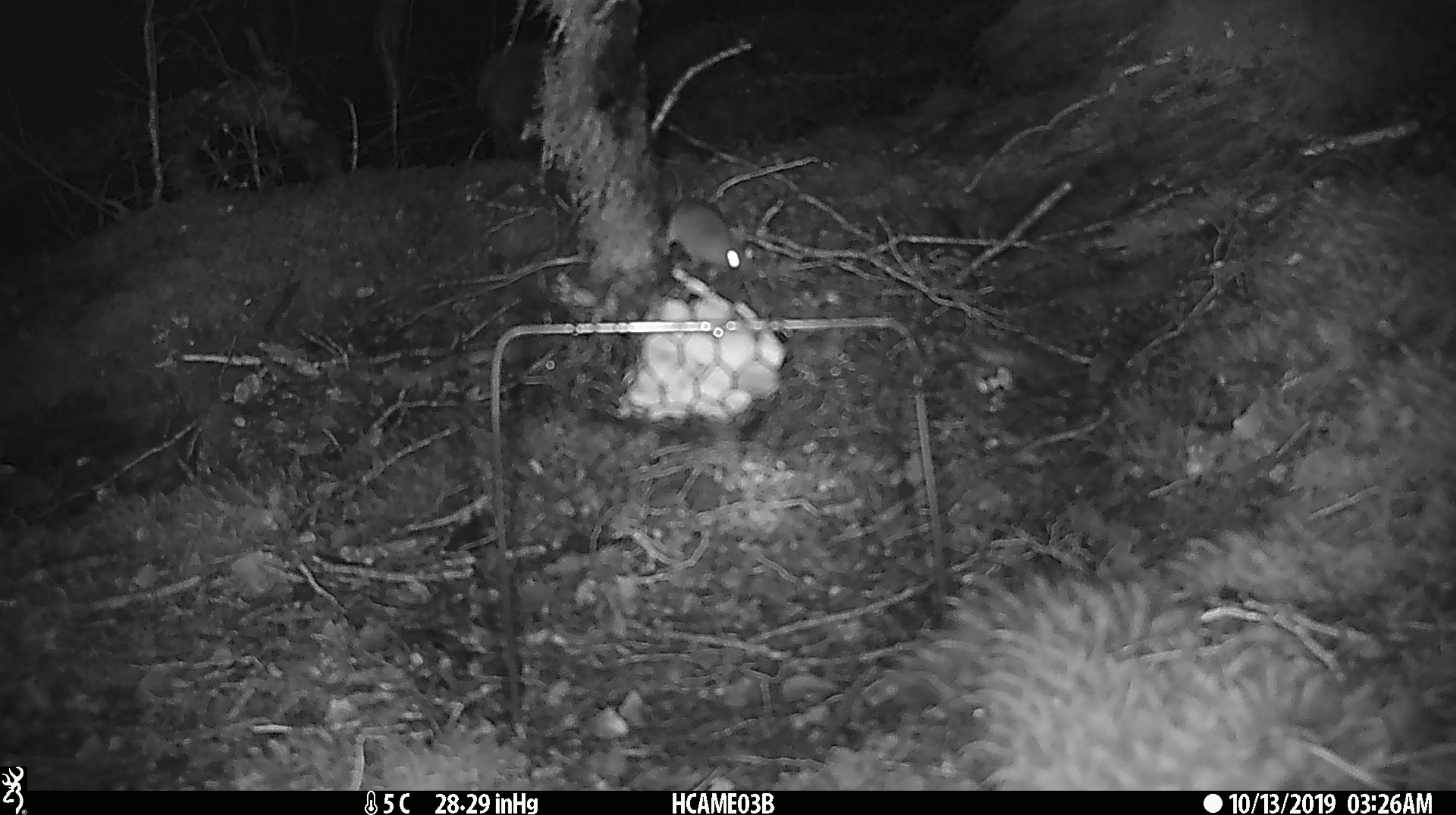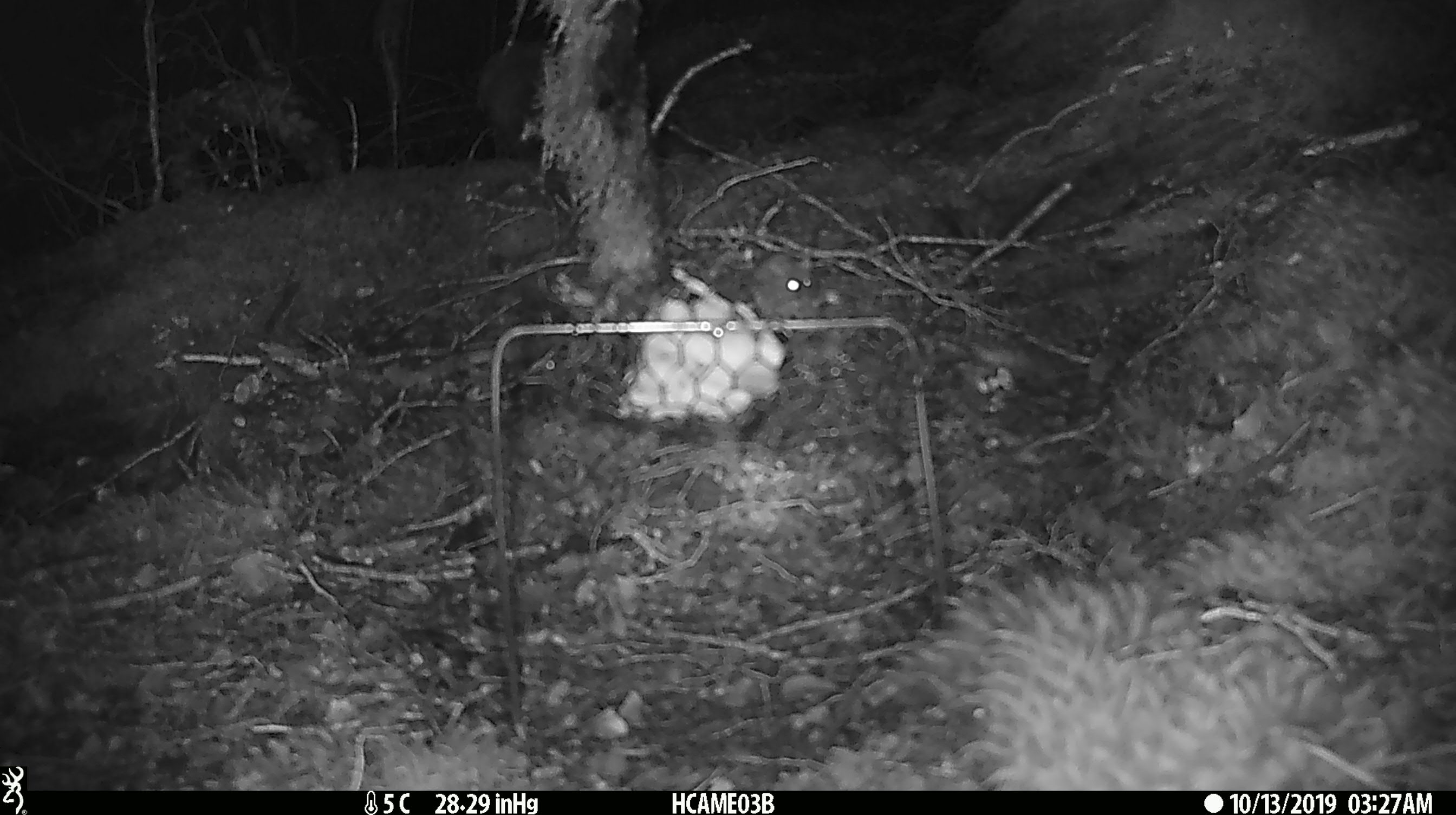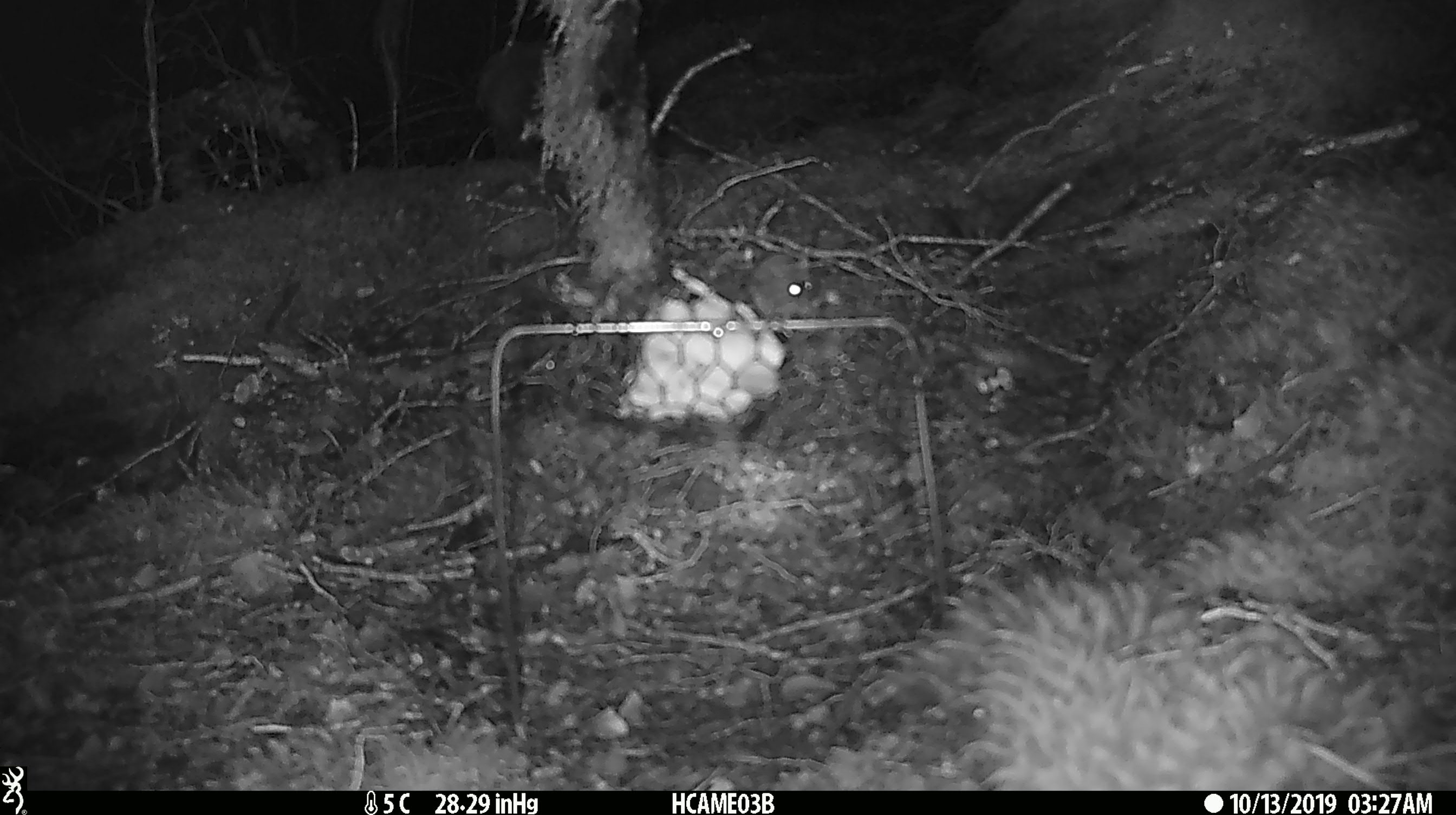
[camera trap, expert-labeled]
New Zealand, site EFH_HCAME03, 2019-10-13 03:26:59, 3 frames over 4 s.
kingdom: Animalia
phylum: Chordata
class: Mammalia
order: Rodentia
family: Muridae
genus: Mus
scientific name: Mus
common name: mouse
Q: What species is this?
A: Mouse (Mus).